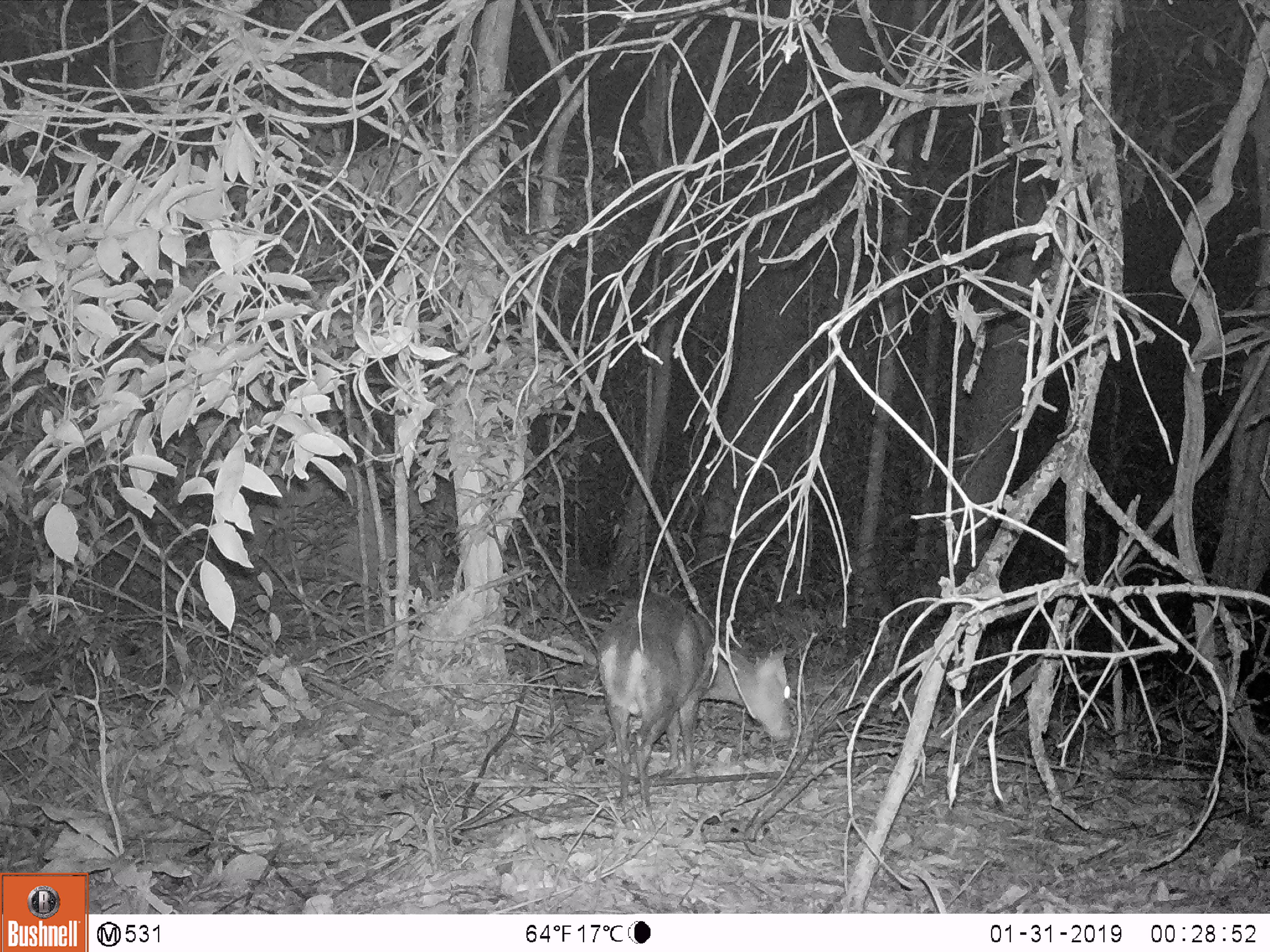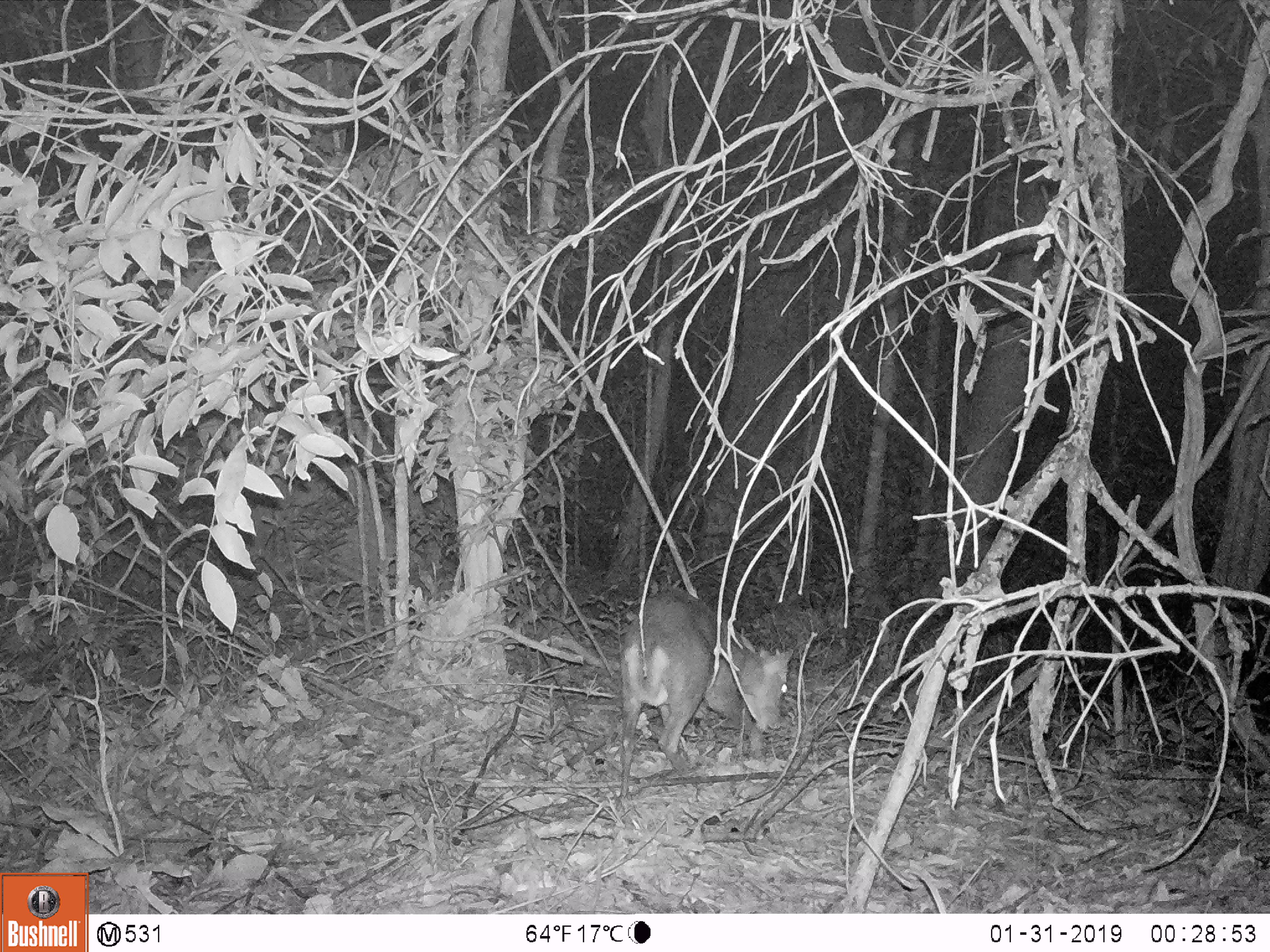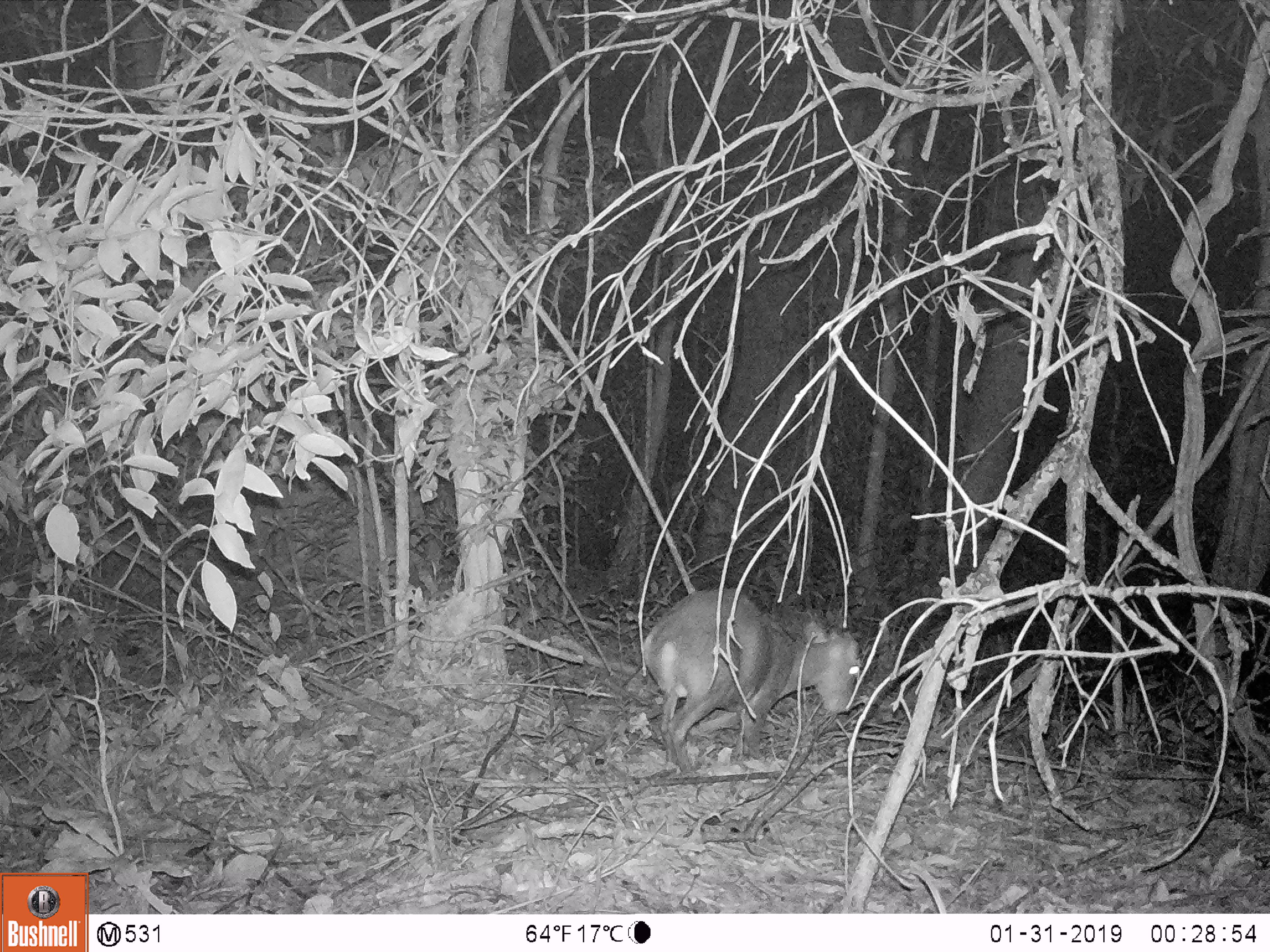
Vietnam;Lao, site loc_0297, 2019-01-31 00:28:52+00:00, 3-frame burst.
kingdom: Animalia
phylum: Chordata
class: Mammalia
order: Artiodactyla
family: Cervidae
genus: Muntiacus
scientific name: Muntiacus rooseveltorum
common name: roosevelt's muntjac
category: roosevelts muntjac group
Roosevelts muntjac group (roosevelt's muntjac) (Muntiacus rooseveltorum). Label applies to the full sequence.